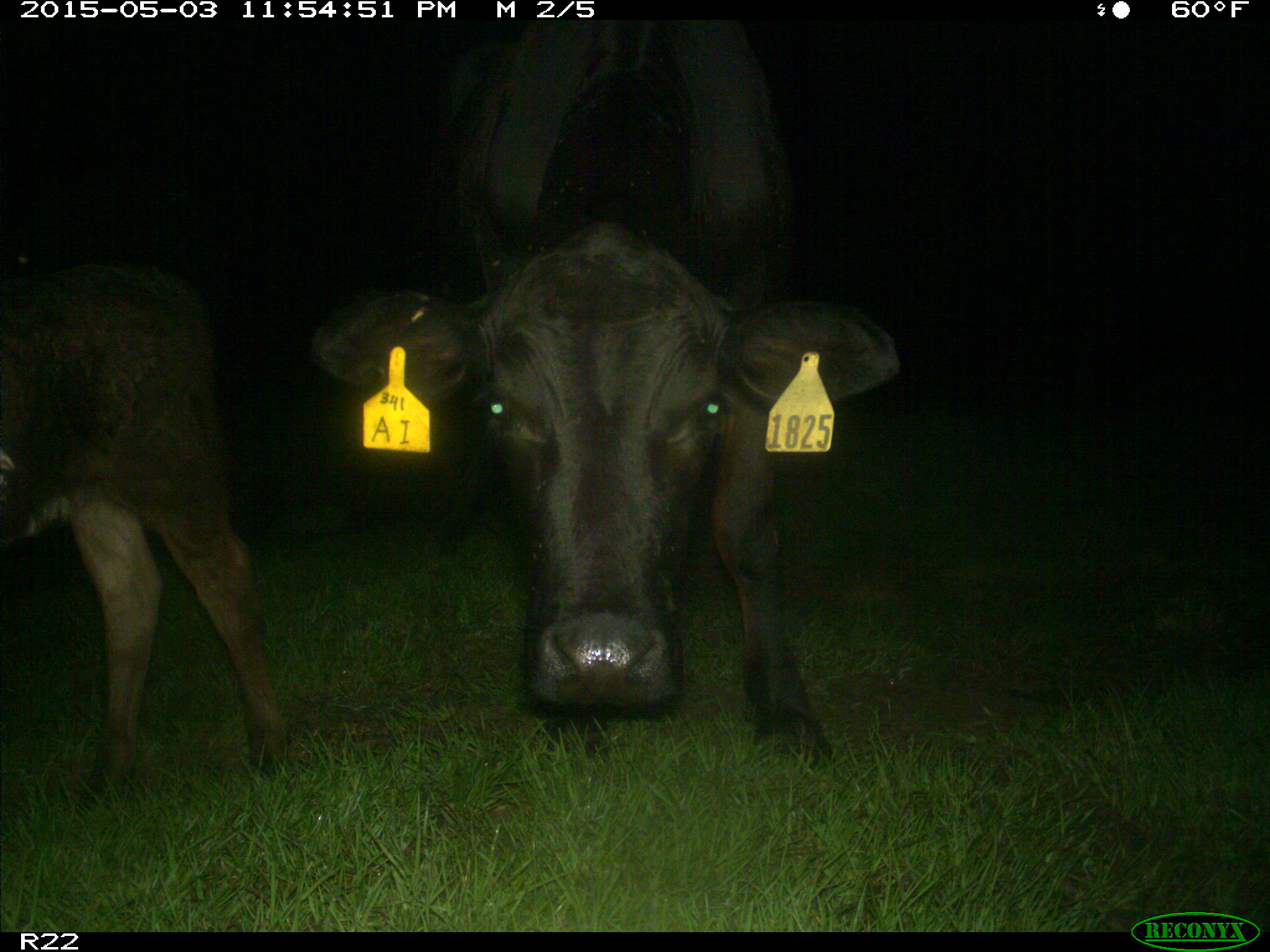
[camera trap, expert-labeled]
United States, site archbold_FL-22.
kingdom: Animalia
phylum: Chordata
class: Mammalia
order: Artiodactyla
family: Bovidae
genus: Bos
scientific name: Bos taurus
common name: domestic cow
Bos taurus (domestic cow).